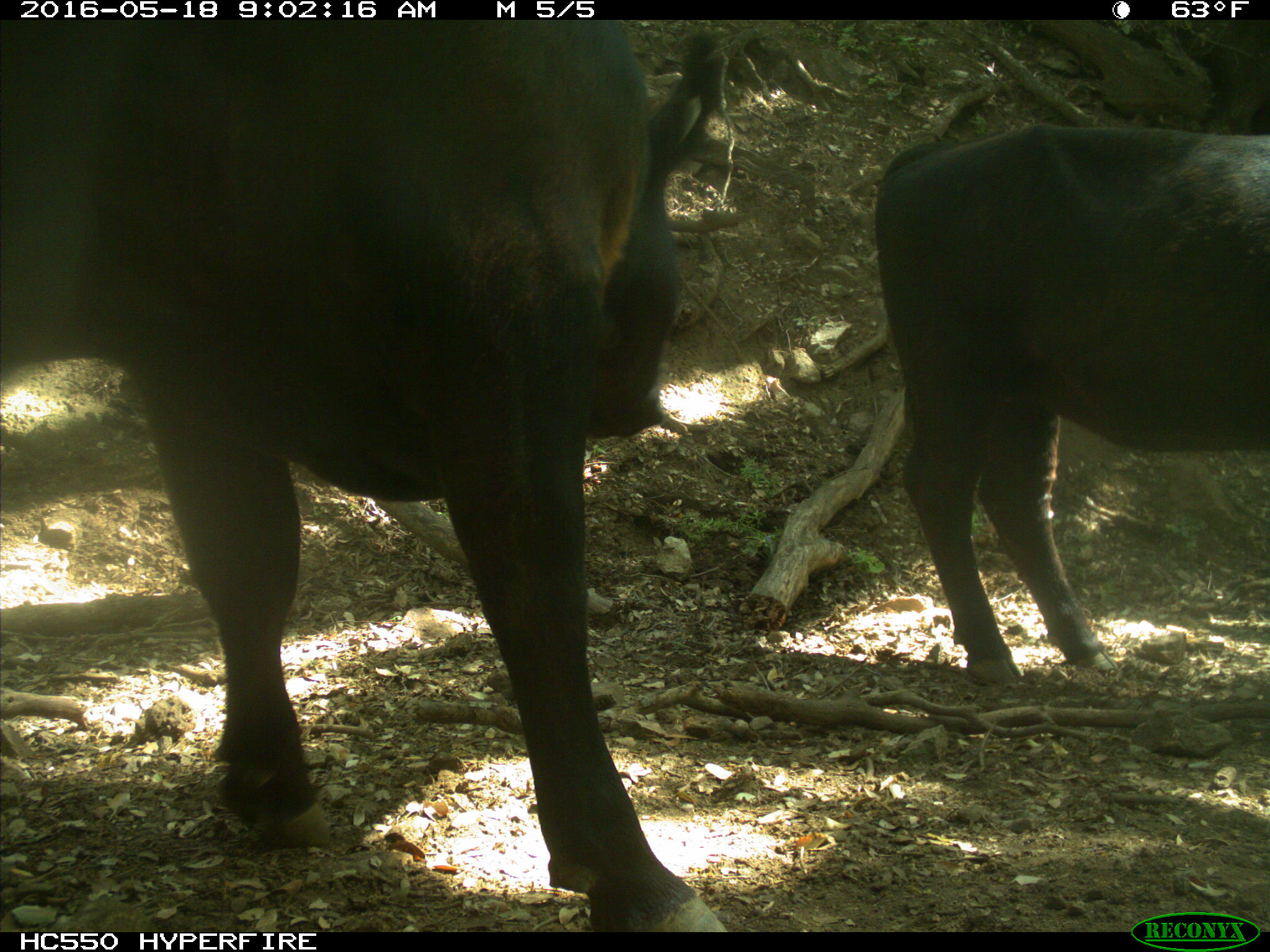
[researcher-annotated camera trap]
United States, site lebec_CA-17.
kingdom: Animalia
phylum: Chordata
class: Mammalia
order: Artiodactyla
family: Bovidae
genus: Bos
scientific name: Bos taurus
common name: domestic cow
Bos taurus (domestic cow).